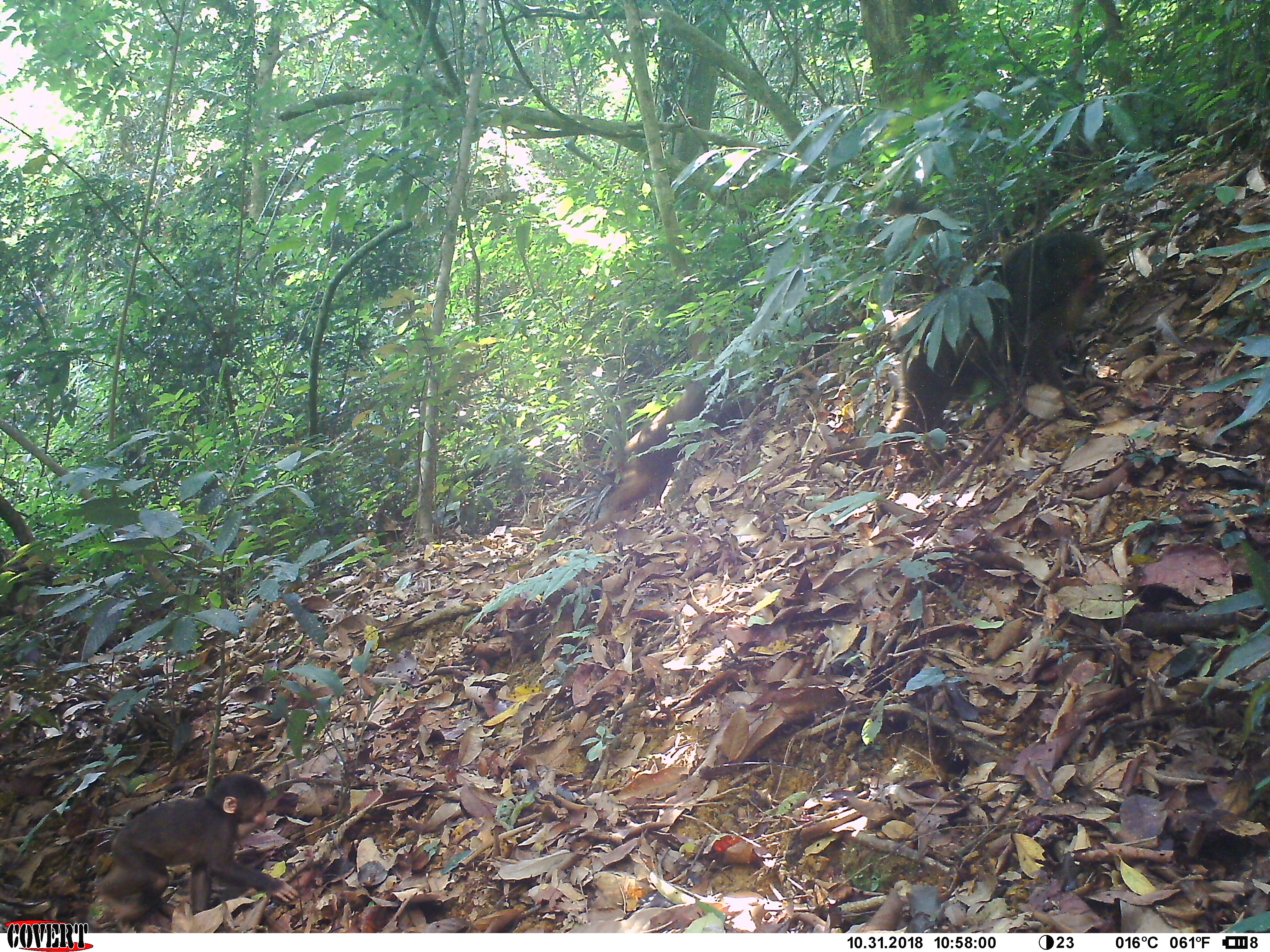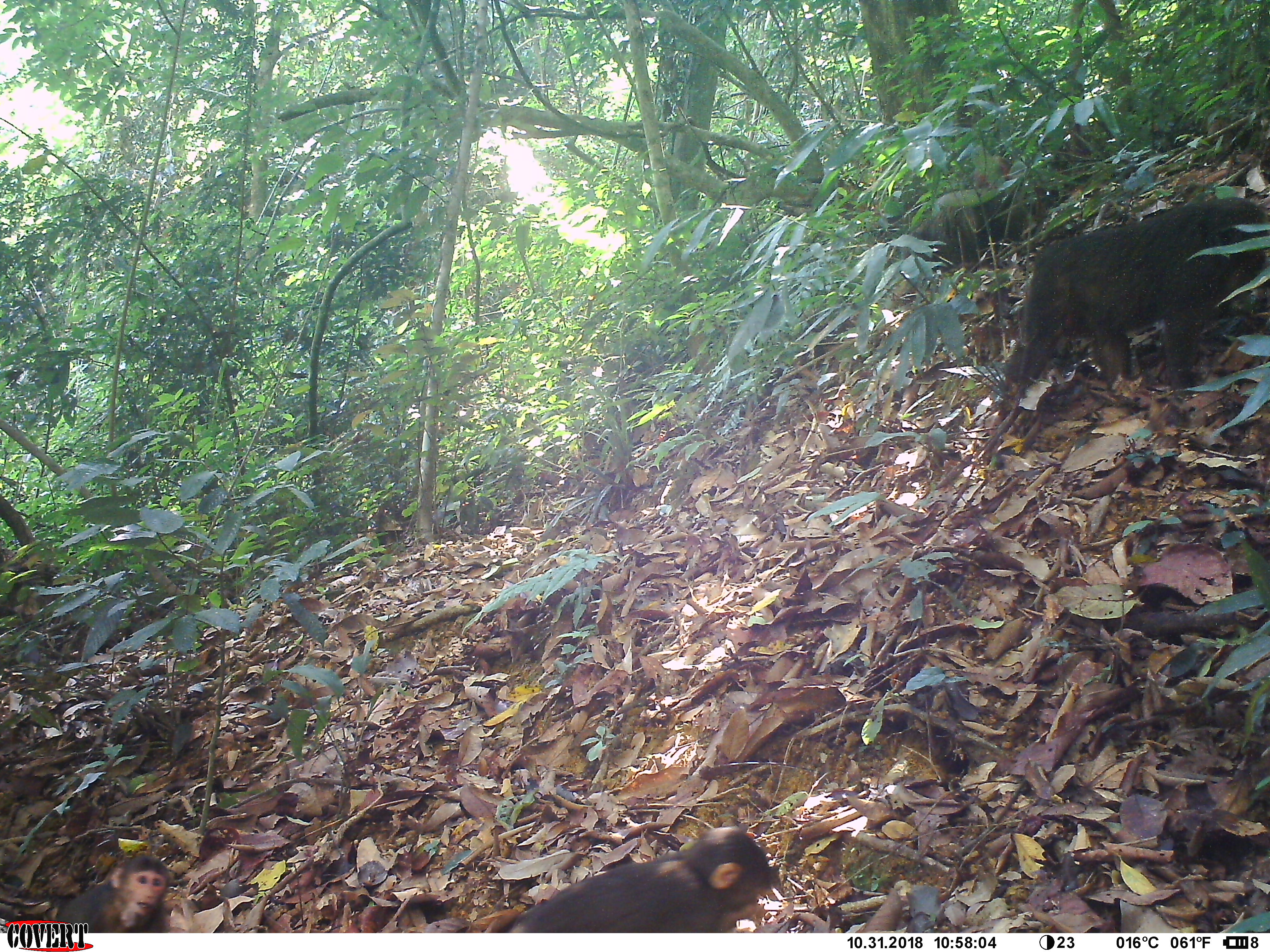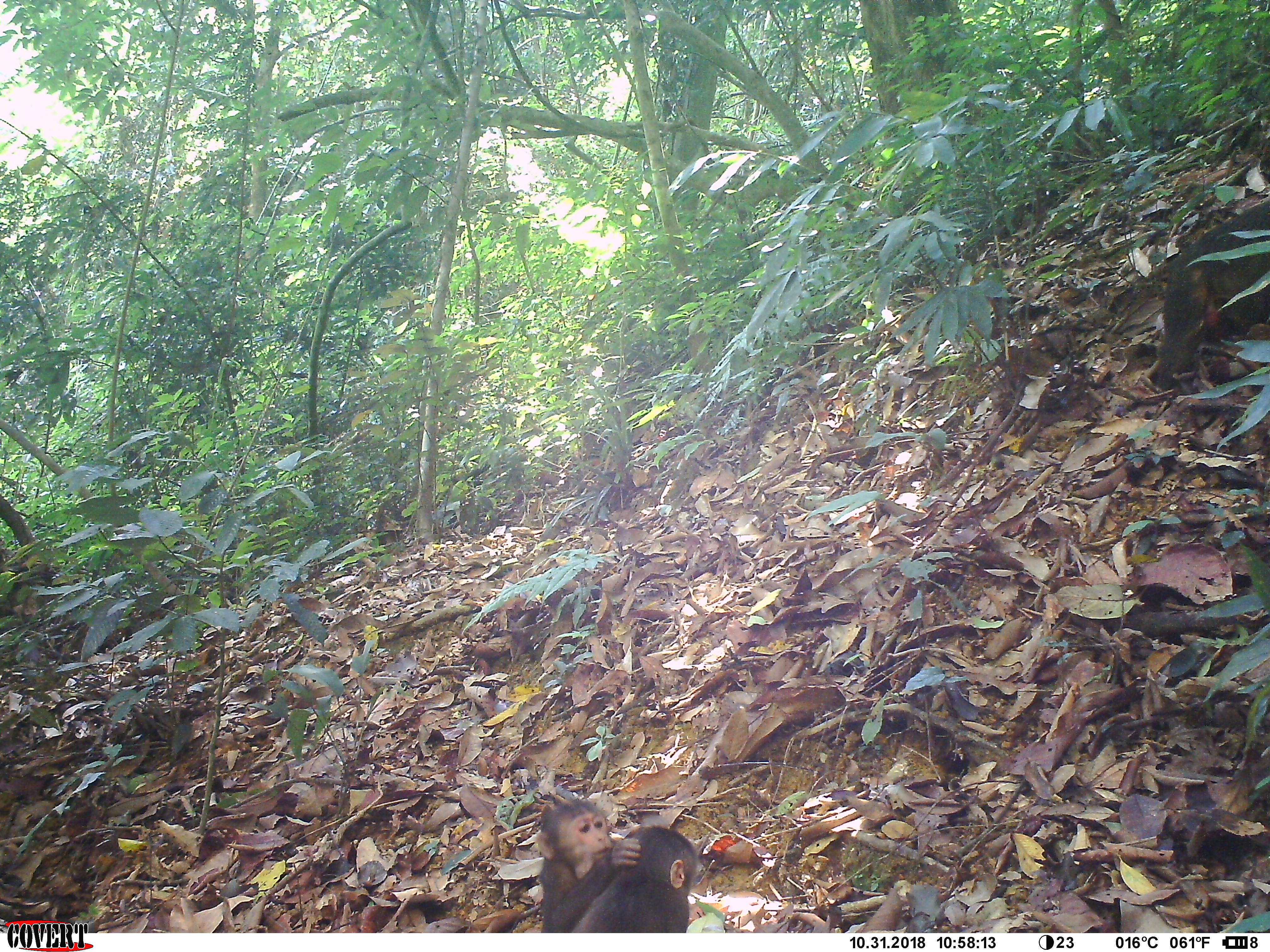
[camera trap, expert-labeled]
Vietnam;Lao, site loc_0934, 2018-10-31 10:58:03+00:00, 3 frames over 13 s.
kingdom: Animalia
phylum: Chordata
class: Mammalia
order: Primates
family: Cercopithecidae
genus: Macaca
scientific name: Macaca arctoides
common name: stump-tailed macaque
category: stump tailed macaque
Stump tailed macaque (stump-tailed macaque) (Macaca arctoides). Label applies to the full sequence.